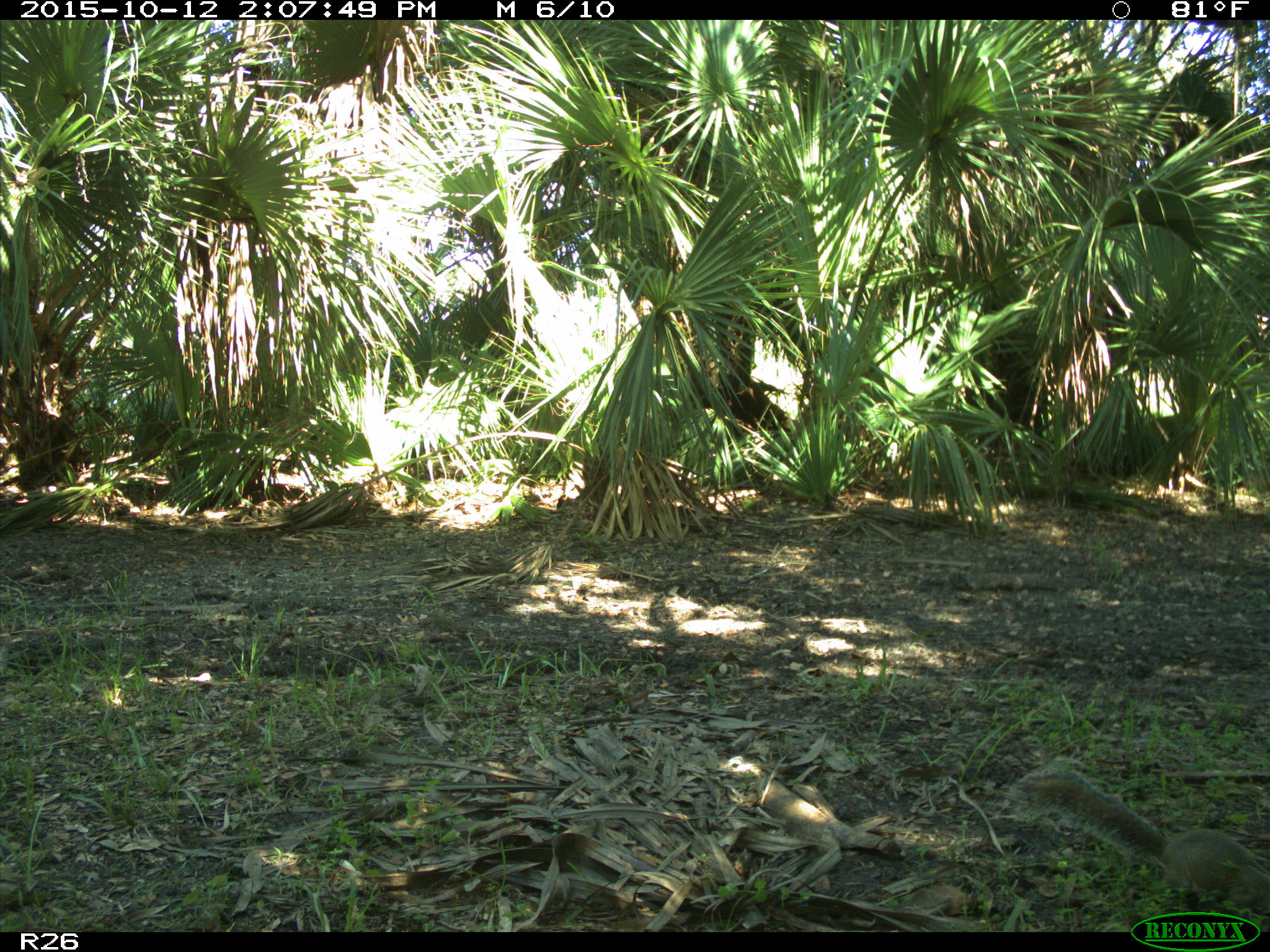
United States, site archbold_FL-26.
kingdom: Animalia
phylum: Chordata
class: Mammalia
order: Rodentia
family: Sciuridae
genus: Sciurus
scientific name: Sciurus carolinensis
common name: eastern gray squirrel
Sciurus carolinensis (eastern gray squirrel).